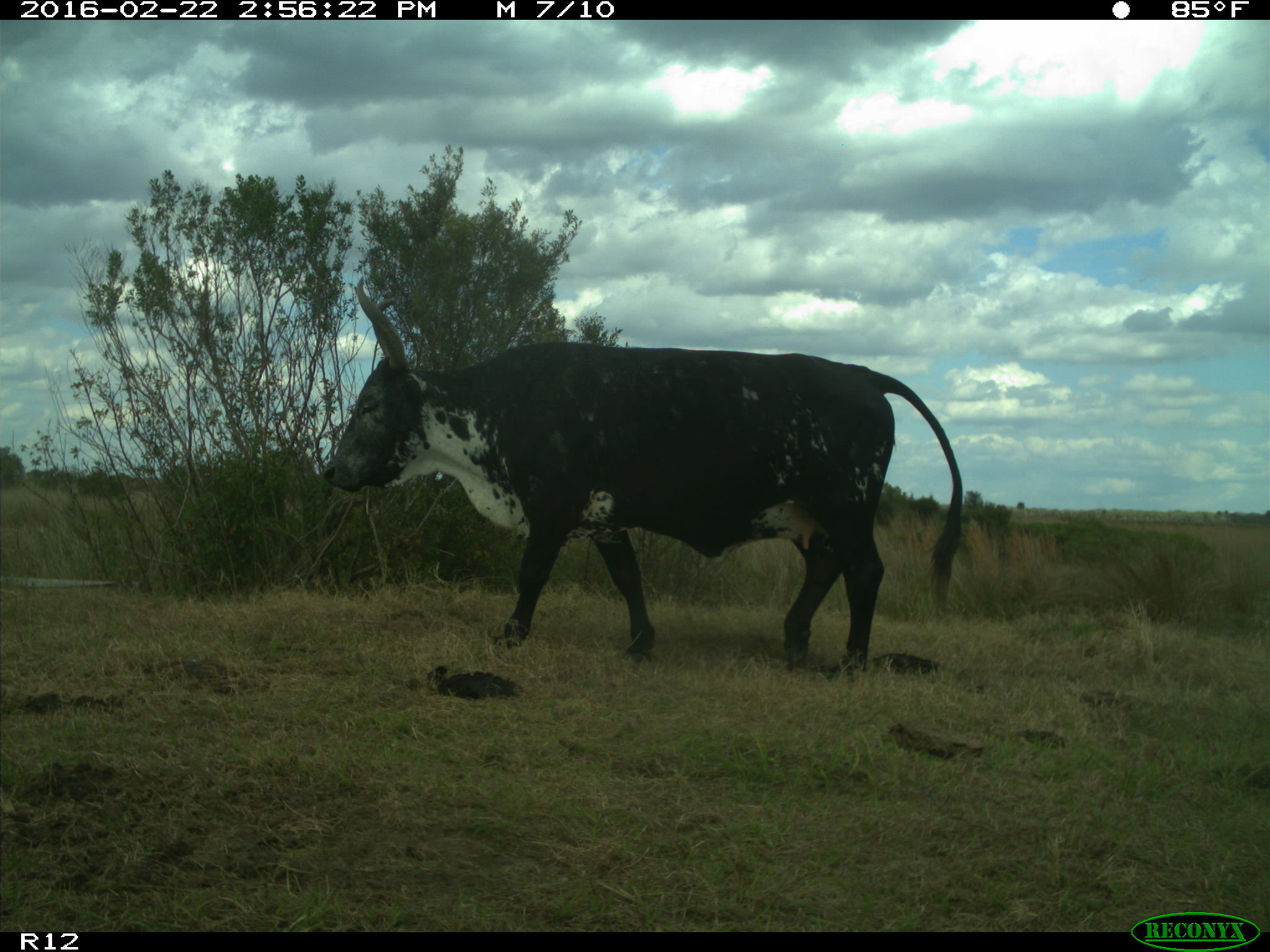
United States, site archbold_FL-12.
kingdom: Animalia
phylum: Chordata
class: Mammalia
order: Artiodactyla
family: Bovidae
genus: Bos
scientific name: Bos taurus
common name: domestic cow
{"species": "Bos taurus (domestic cow)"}